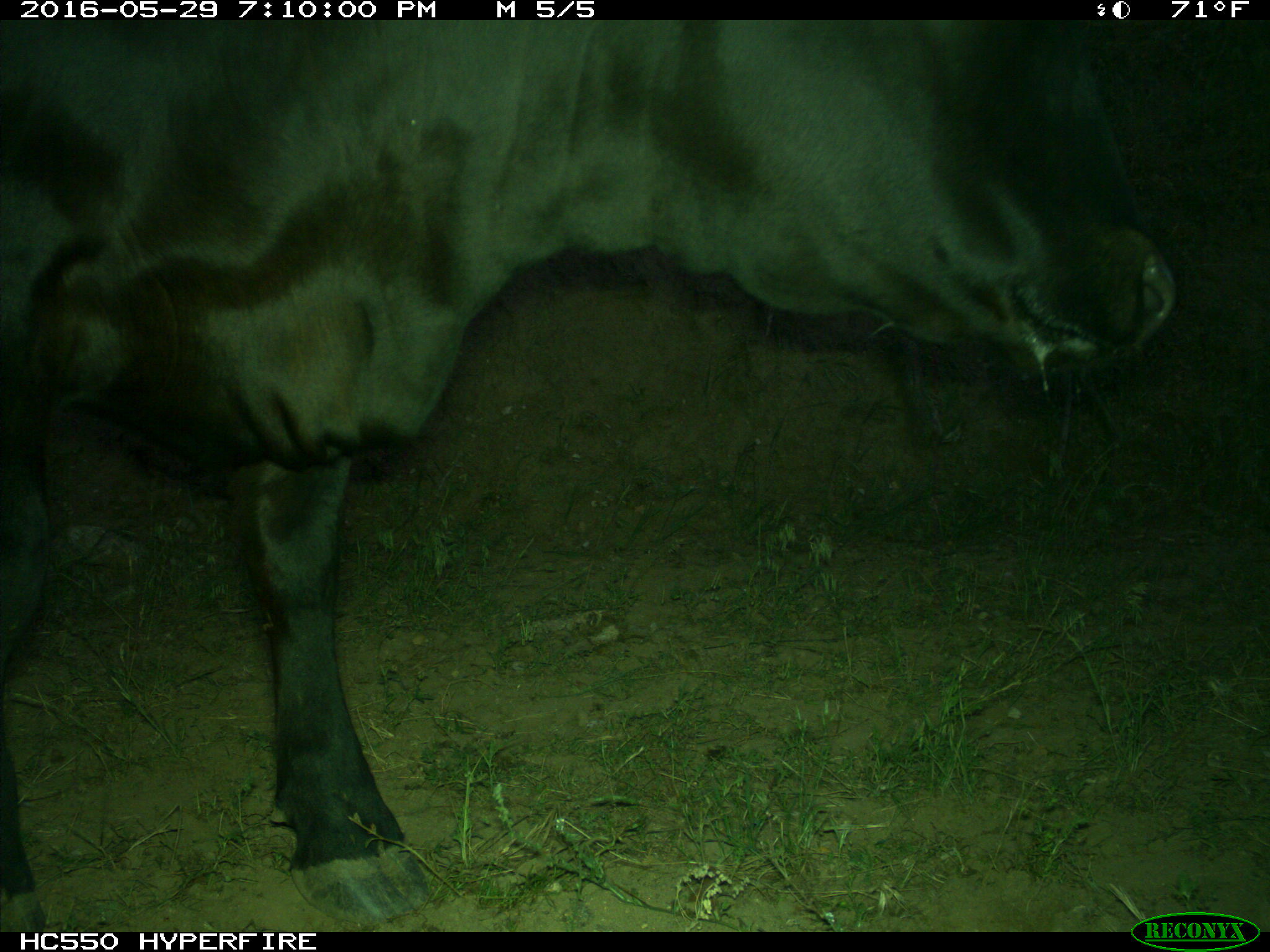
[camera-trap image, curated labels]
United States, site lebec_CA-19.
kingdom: Animalia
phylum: Chordata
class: Mammalia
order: Artiodactyla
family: Bovidae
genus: Bos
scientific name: Bos taurus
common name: domestic cow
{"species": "Bos taurus (domestic cow)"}